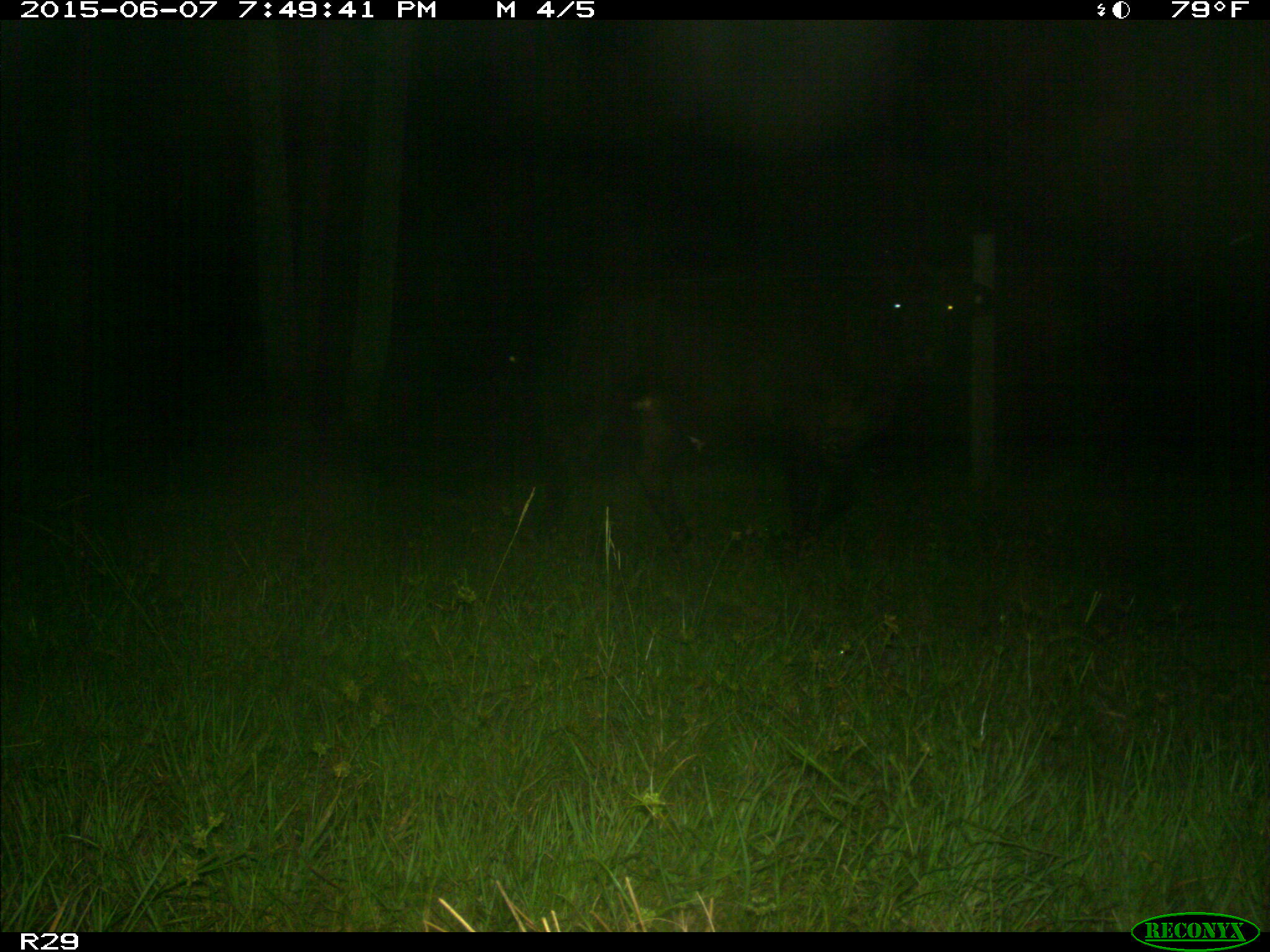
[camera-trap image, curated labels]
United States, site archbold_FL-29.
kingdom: Animalia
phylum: Chordata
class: Mammalia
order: Artiodactyla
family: Bovidae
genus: Bos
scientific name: Bos taurus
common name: domestic cow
Bos taurus (domestic cow).